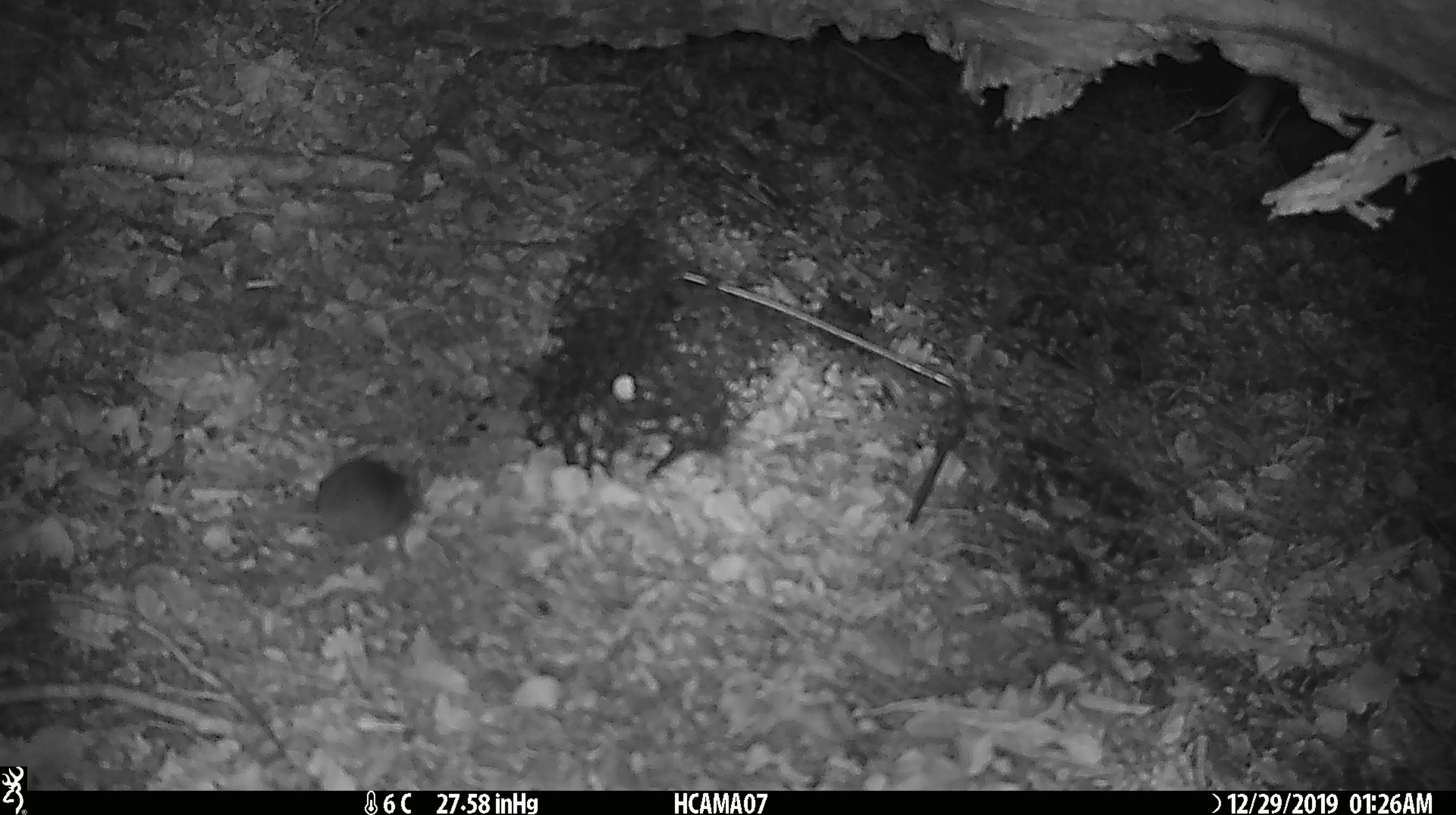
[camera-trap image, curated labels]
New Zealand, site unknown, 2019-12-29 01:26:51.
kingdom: Animalia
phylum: Chordata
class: Mammalia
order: Rodentia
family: Muridae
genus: Mus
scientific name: Mus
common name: mouse